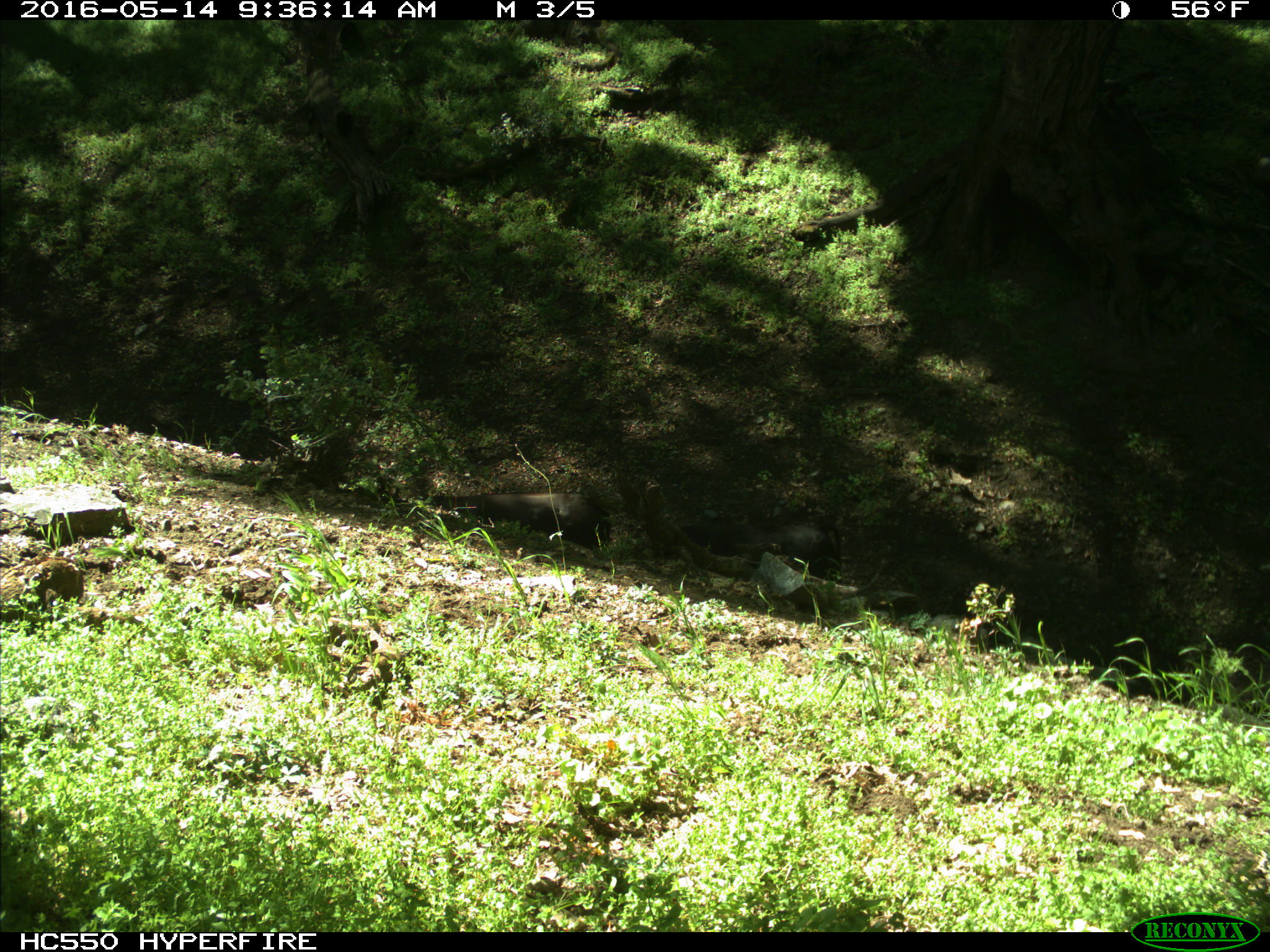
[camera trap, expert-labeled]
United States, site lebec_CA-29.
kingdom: Animalia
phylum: Chordata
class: Mammalia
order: Artiodactyla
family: Bovidae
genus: Bos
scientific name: Bos taurus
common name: domestic cow